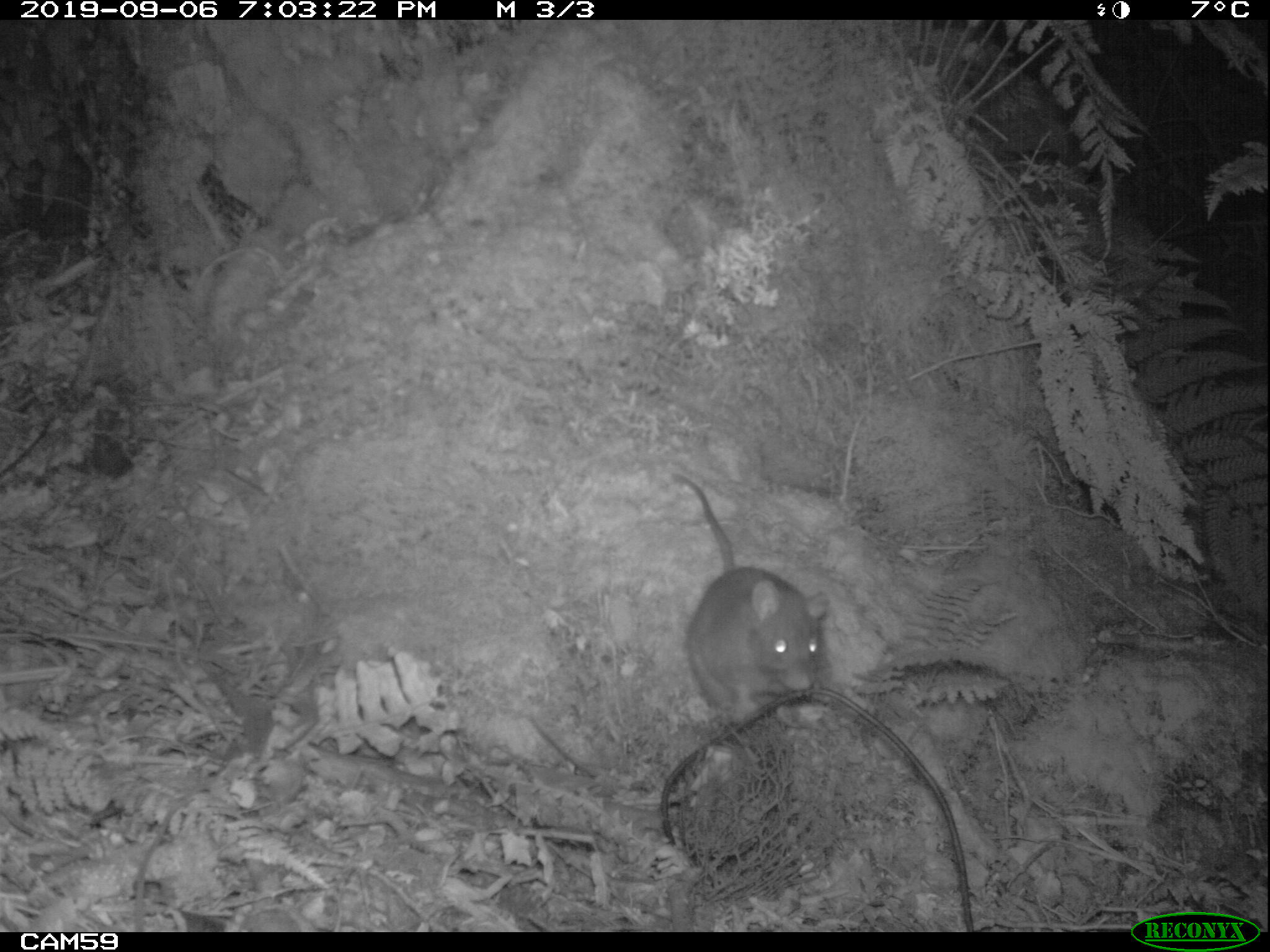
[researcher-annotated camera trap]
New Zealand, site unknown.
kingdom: Animalia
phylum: Chordata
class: Mammalia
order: Rodentia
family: Muridae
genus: Rattus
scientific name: Rattus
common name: rat